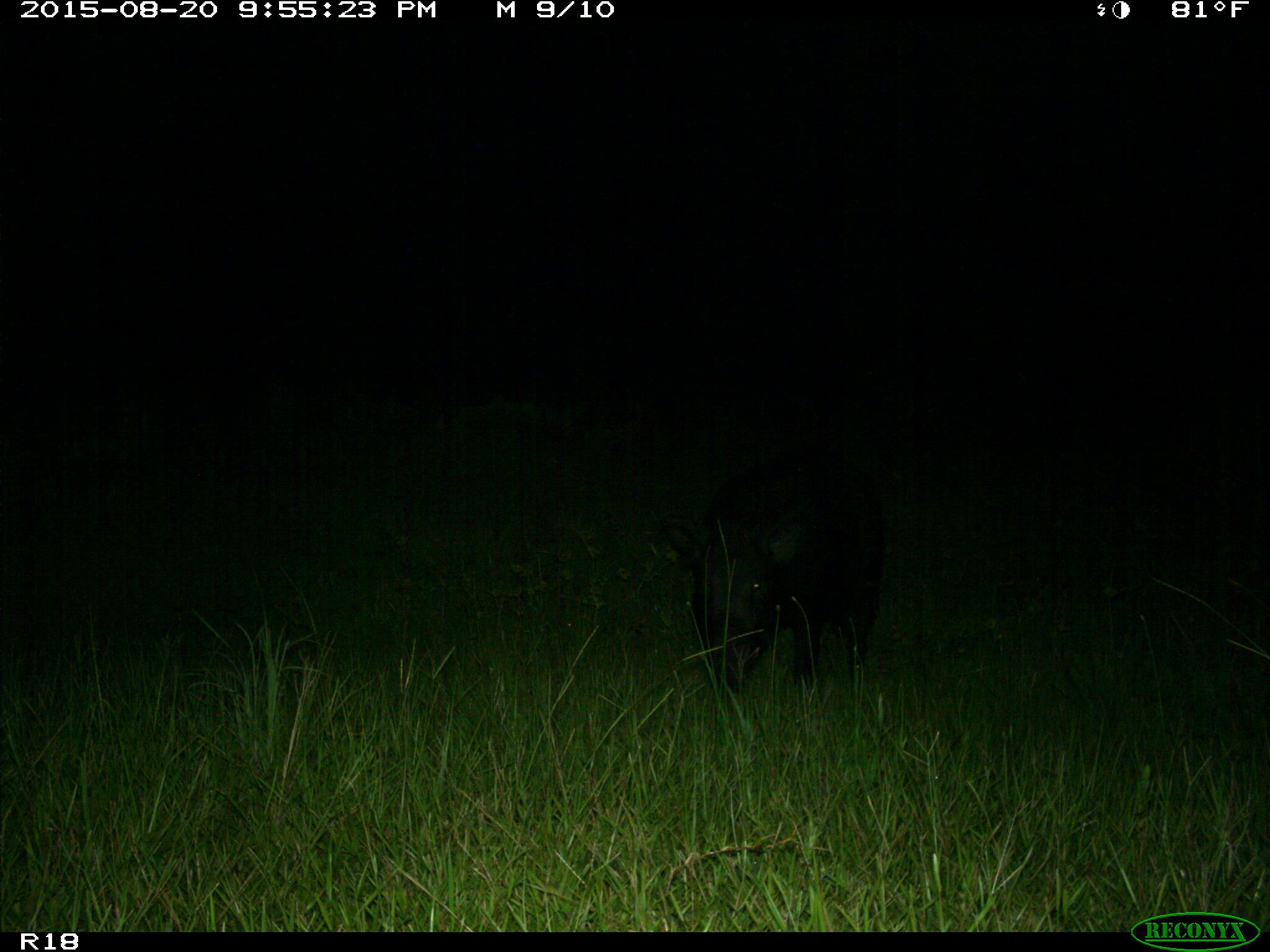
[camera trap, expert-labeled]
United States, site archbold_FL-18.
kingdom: Animalia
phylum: Chordata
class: Mammalia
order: Artiodactyla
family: Suidae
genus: Sus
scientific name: Sus scrofa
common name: wild boar